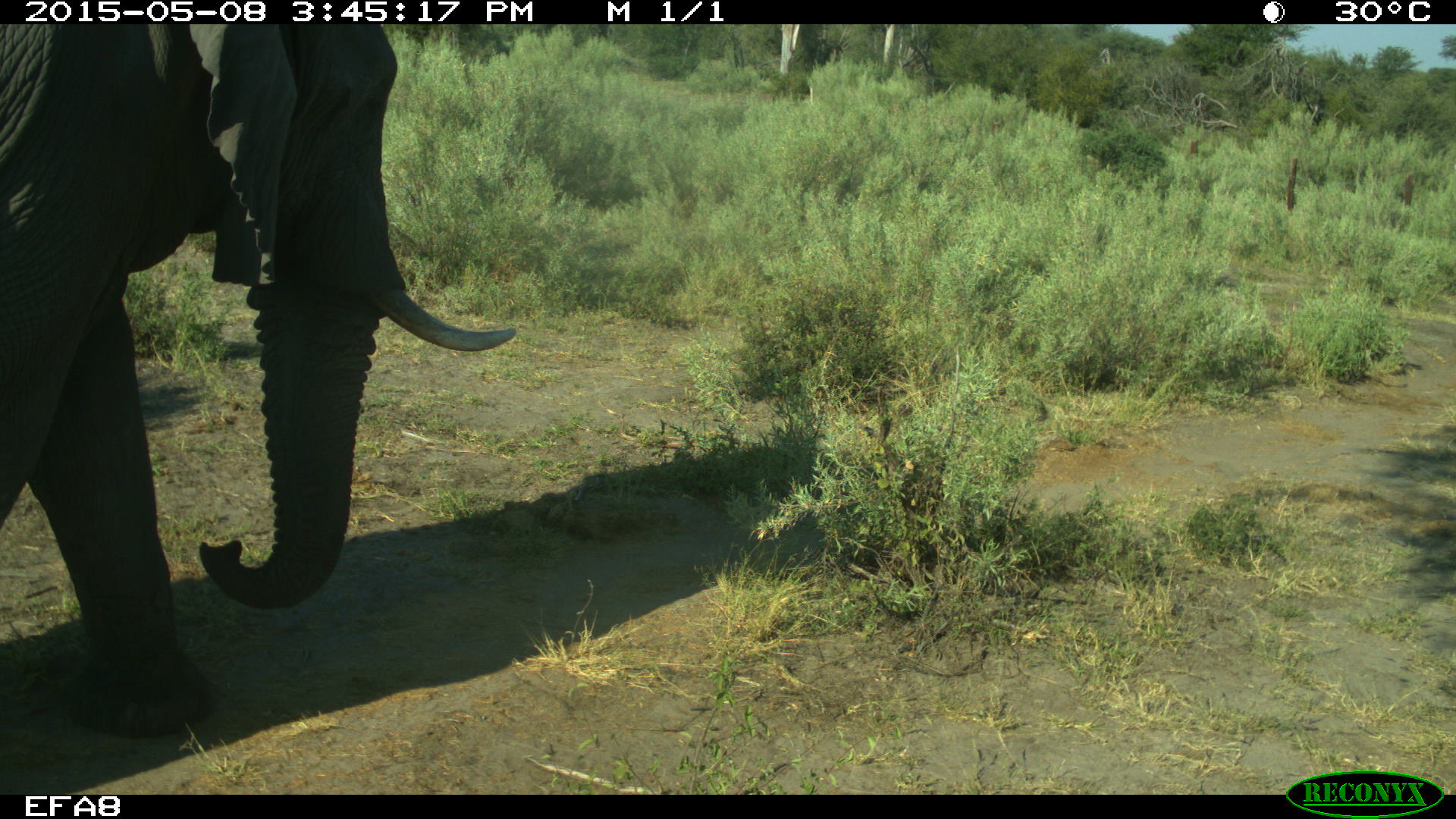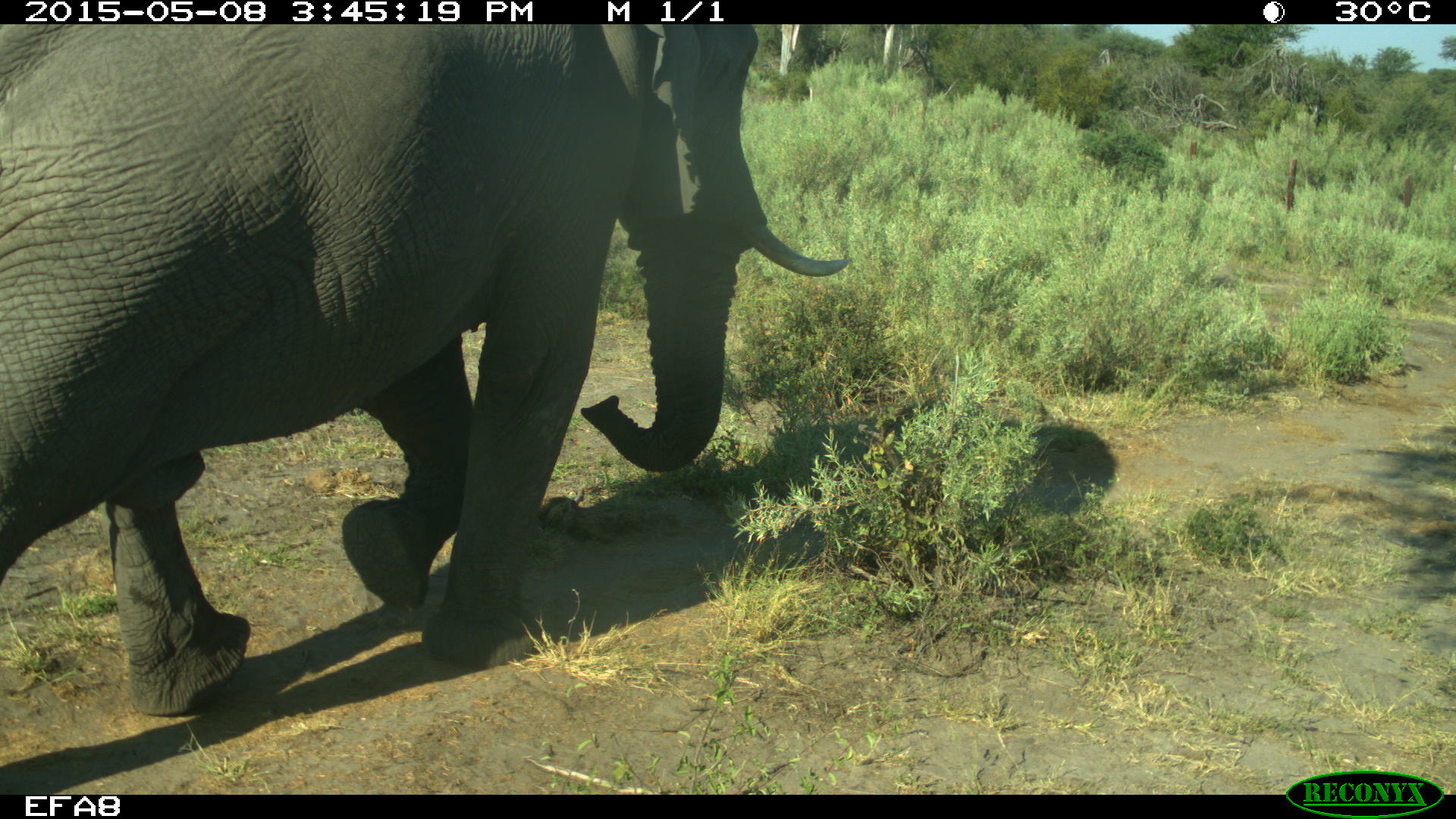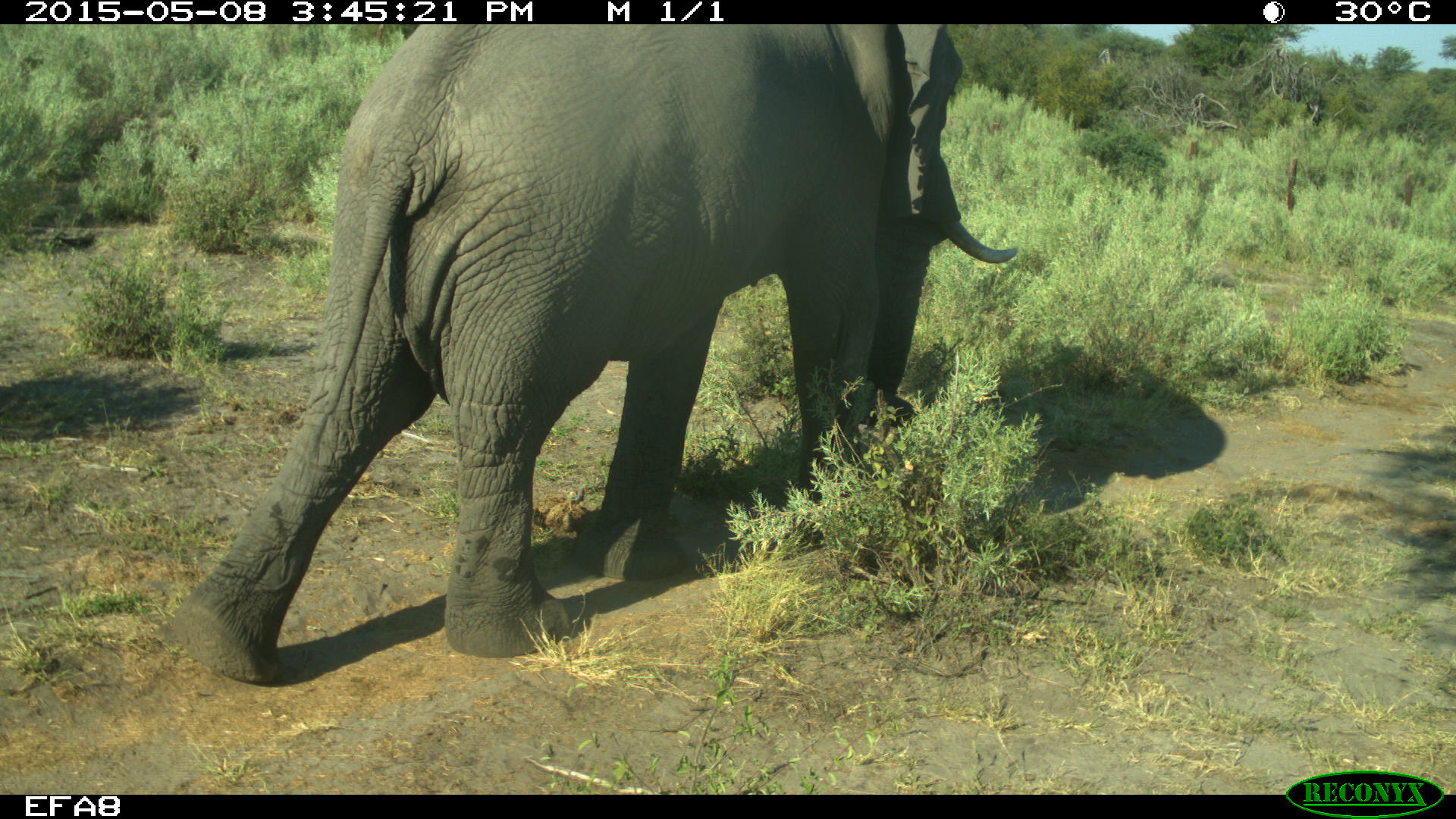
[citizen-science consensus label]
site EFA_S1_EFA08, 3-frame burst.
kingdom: Animalia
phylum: Chordata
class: Mammalia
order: Proboscidea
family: Elephantidae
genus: Loxodonta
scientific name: Loxodonta africana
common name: african bush elephant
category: elephant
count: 1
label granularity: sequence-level